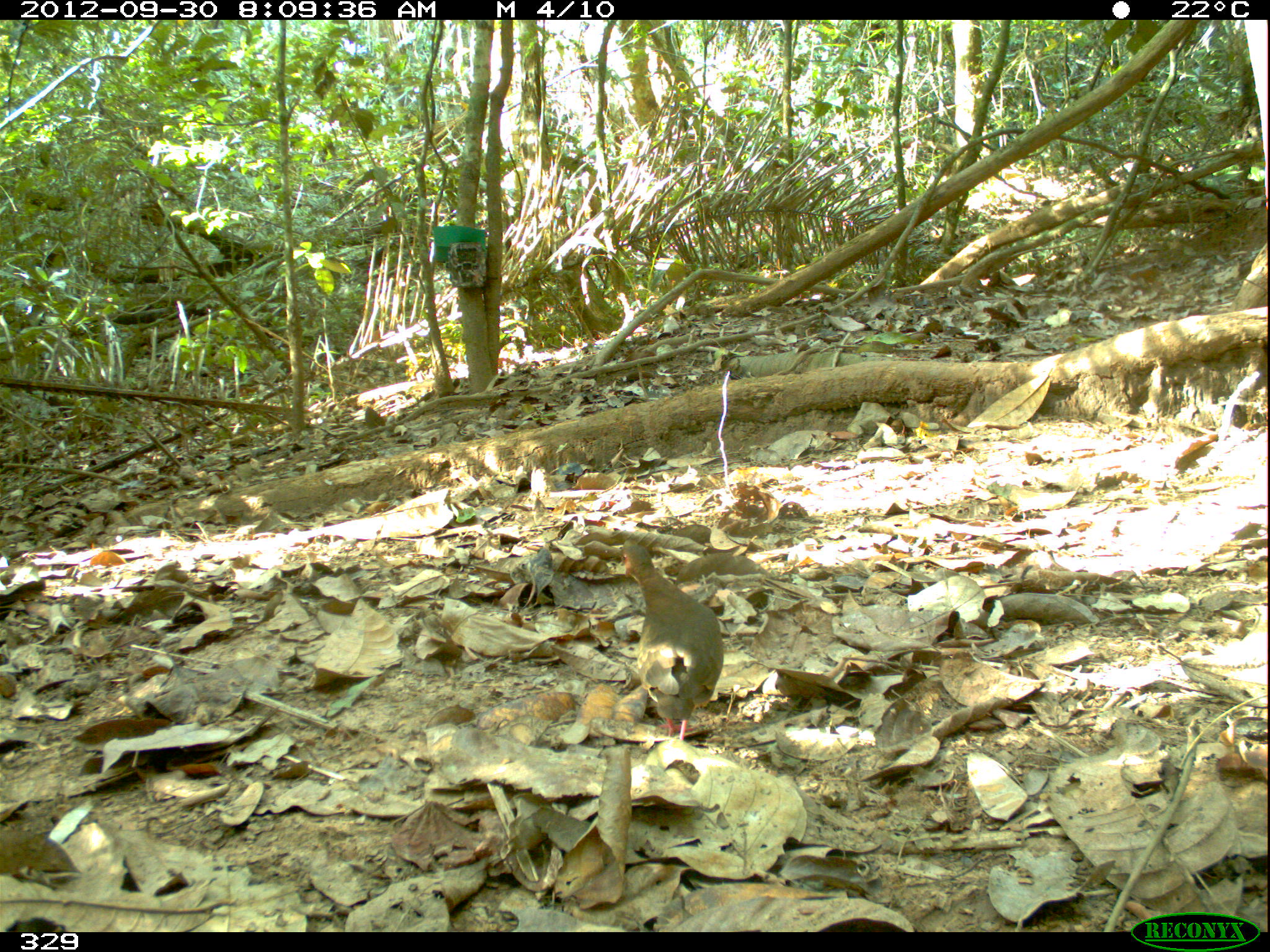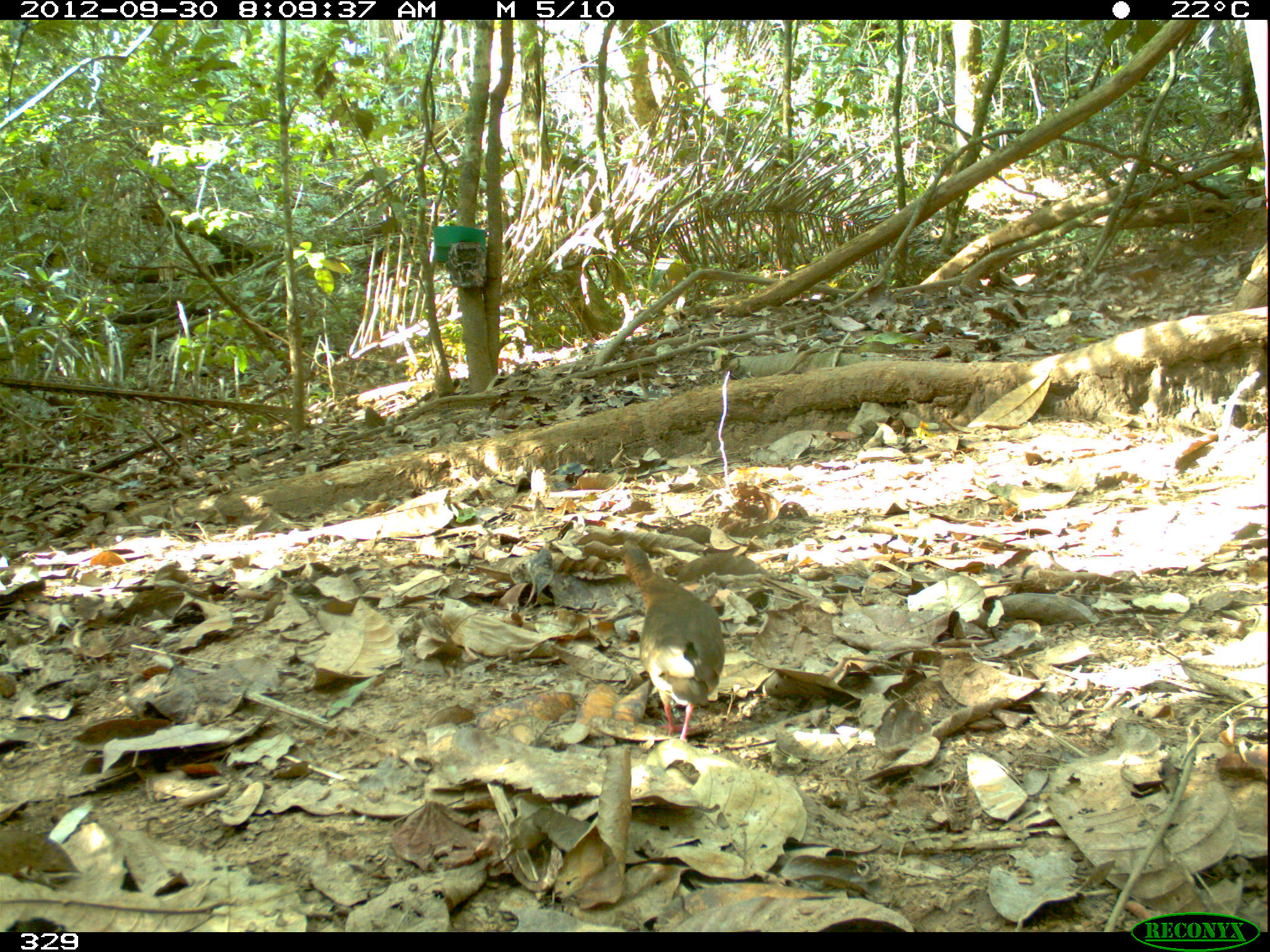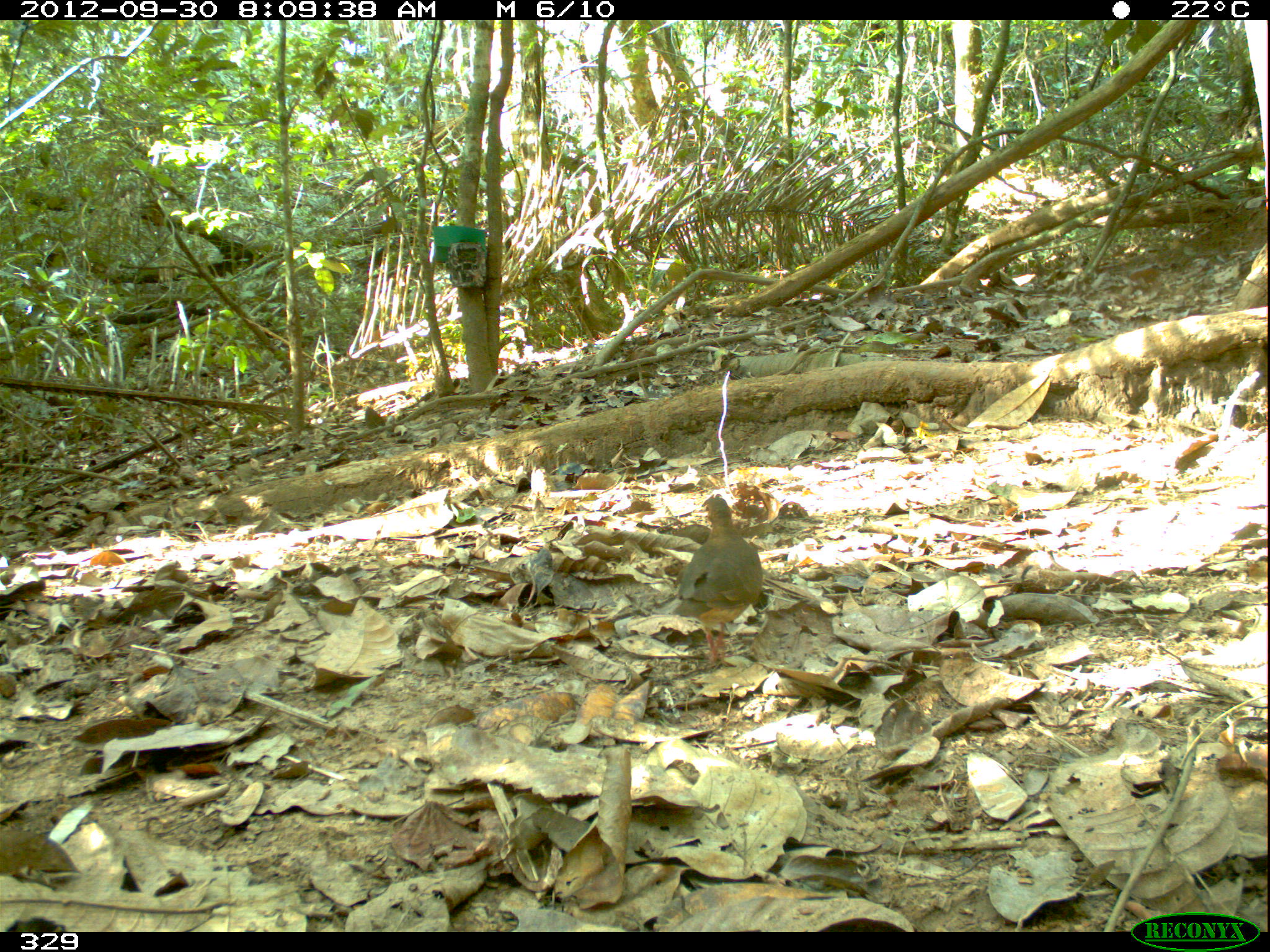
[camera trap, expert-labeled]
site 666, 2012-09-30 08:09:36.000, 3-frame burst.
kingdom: Animalia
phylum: Chordata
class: Aves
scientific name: Aves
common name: bird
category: unknown bird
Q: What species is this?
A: Unknown bird (bird) (Aves).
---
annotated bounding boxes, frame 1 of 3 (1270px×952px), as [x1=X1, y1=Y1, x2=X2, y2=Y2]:
unknown bird: [x1=621, y1=539, x2=724, y2=742]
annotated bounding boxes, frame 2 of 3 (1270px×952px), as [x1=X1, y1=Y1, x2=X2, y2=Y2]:
unknown bird: [x1=620, y1=540, x2=724, y2=742]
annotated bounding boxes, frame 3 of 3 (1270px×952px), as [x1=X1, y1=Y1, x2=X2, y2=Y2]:
unknown bird: [x1=675, y1=497, x2=764, y2=660]